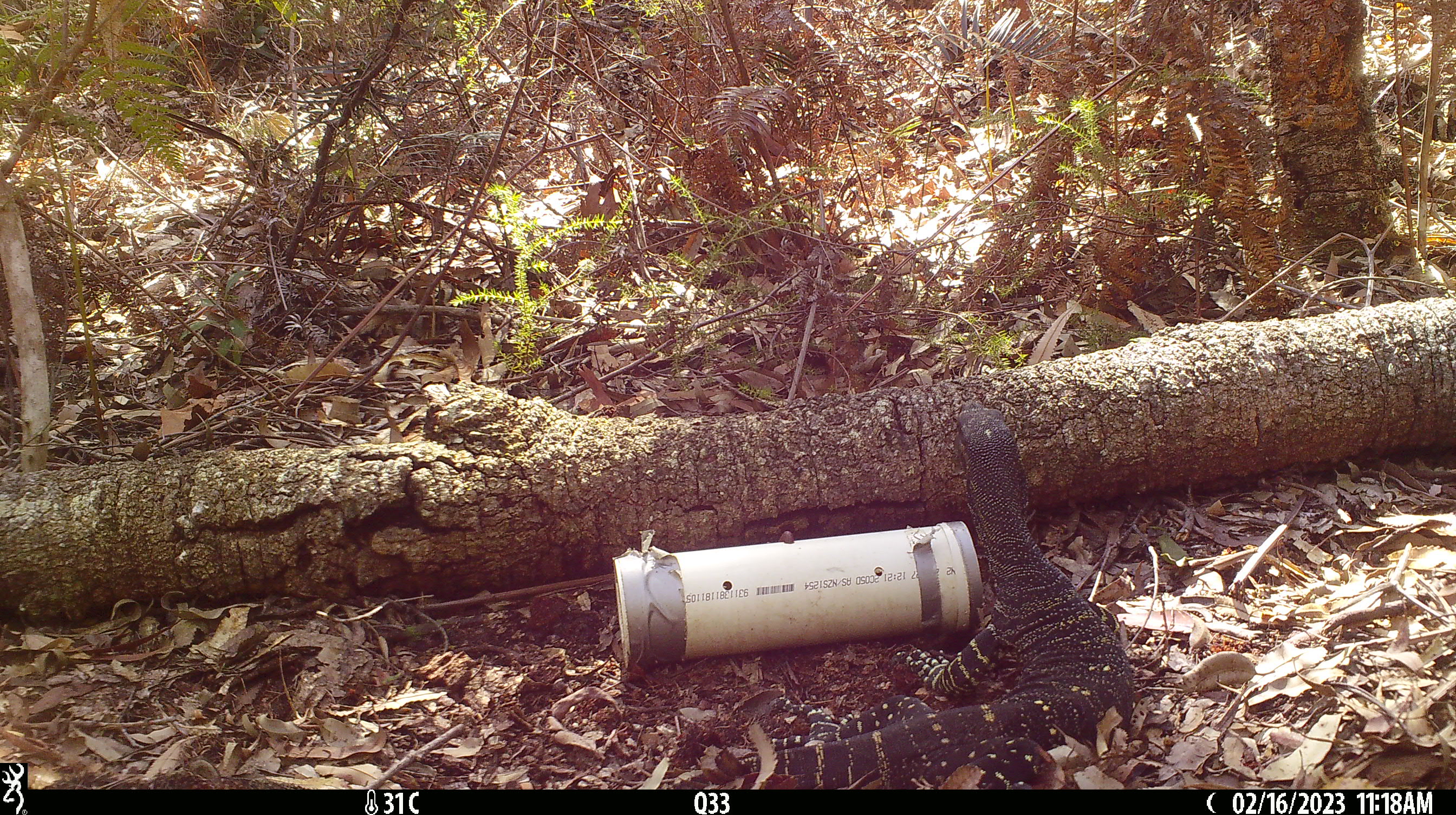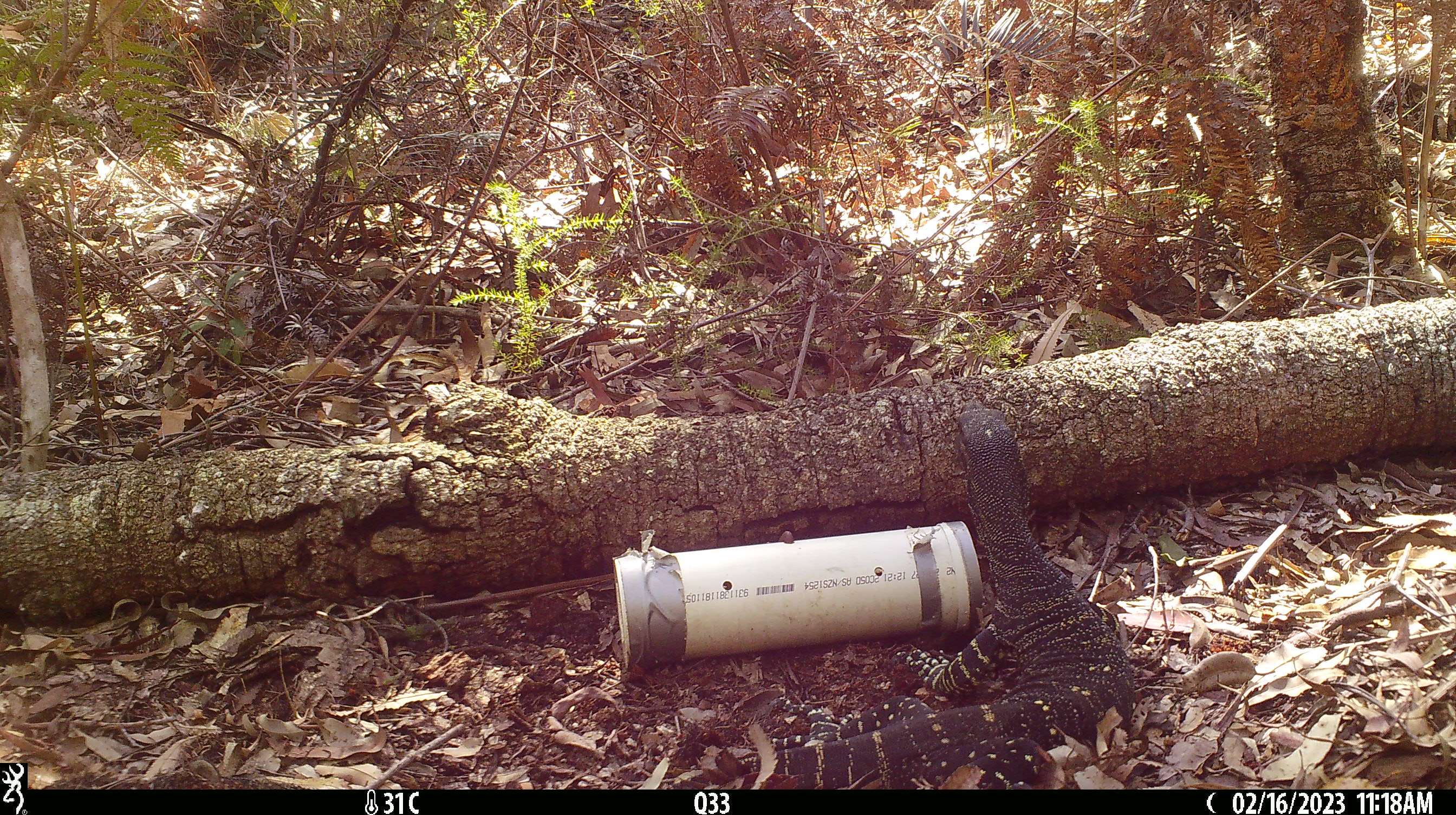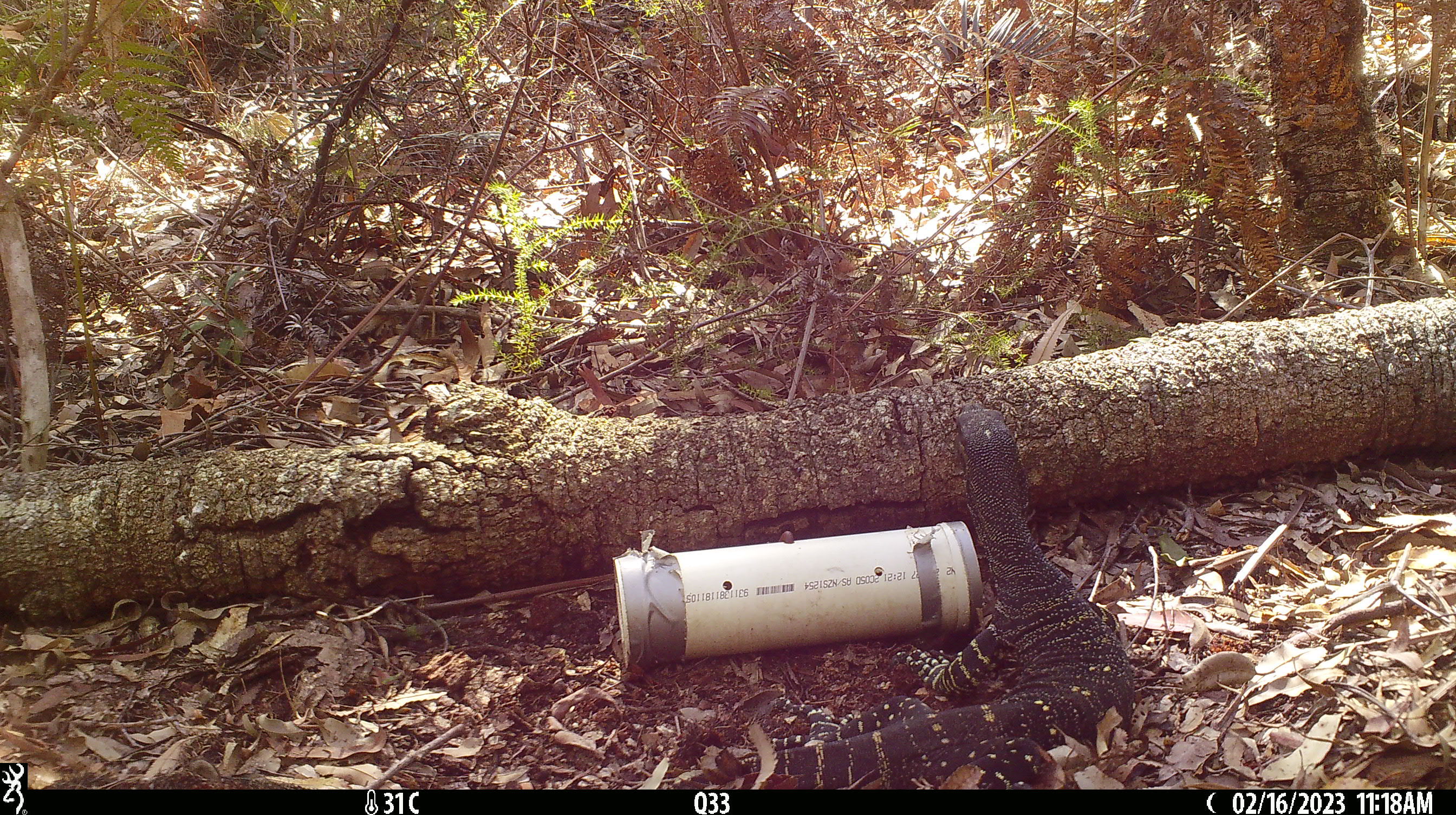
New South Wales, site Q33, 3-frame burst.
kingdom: Animalia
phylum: Chordata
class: Reptilia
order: Squamata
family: Varanidae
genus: Varanus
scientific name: Varanus varius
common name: lace monitor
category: goanna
Goanna (lace monitor) (Varanus varius).